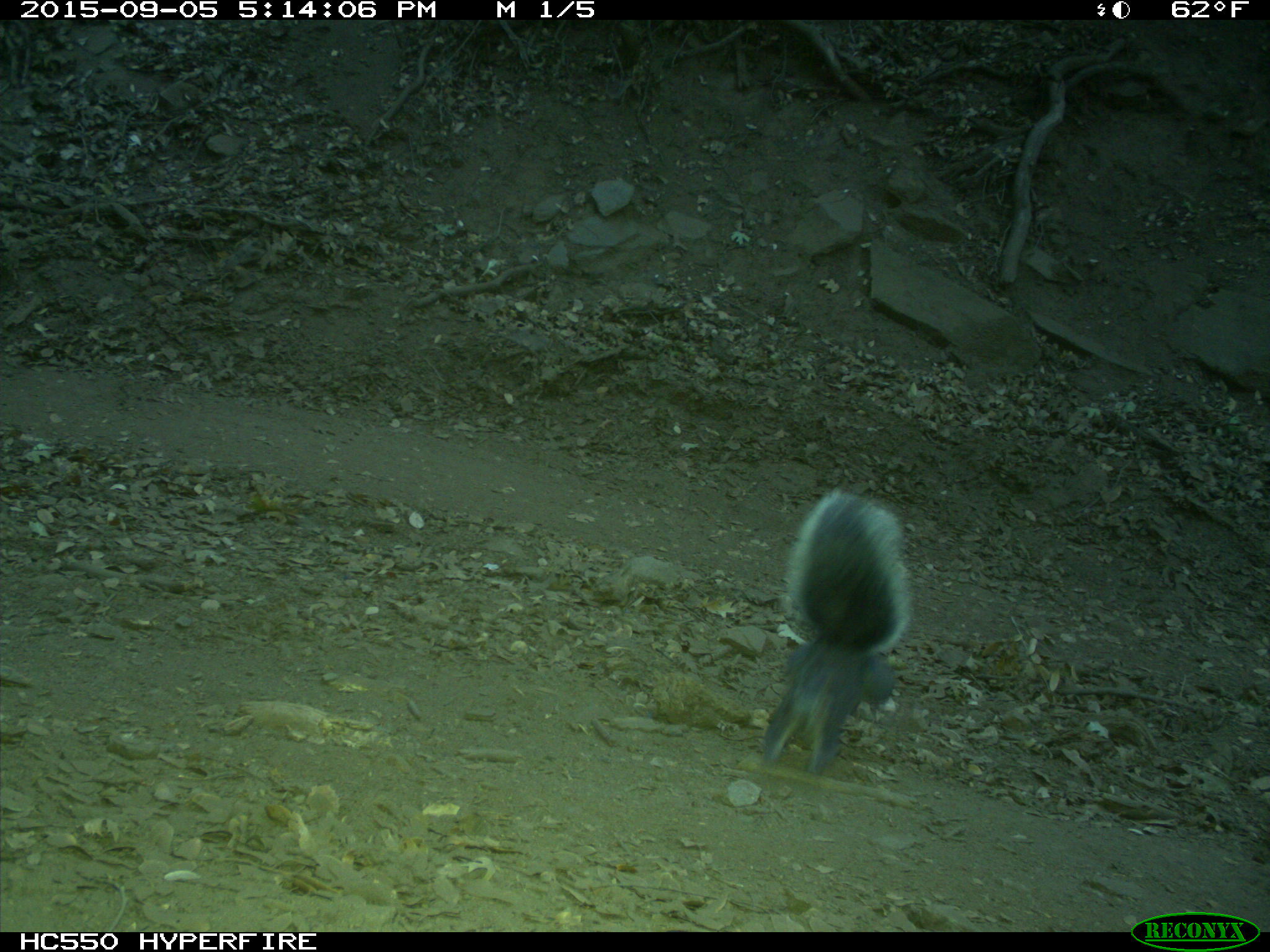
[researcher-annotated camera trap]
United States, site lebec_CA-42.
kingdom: Animalia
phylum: Chordata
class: Mammalia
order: Rodentia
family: Sciuridae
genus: Sciurus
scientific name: Sciurus carolinensis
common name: eastern gray squirrel